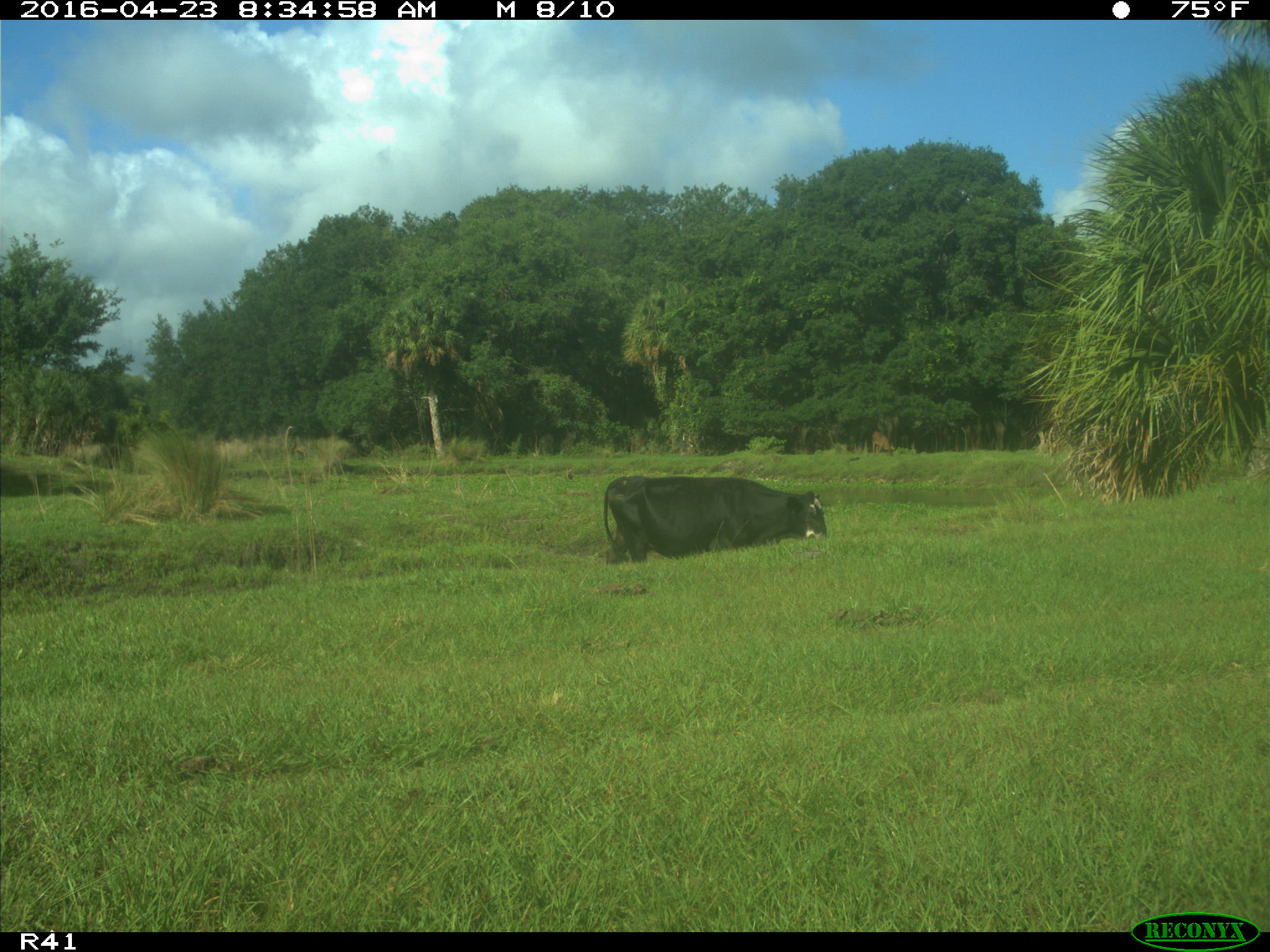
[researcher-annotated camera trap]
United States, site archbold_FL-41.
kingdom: Animalia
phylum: Chordata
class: Mammalia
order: Artiodactyla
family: Bovidae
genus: Bos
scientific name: Bos taurus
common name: domestic cow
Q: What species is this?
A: Bos taurus (domestic cow).